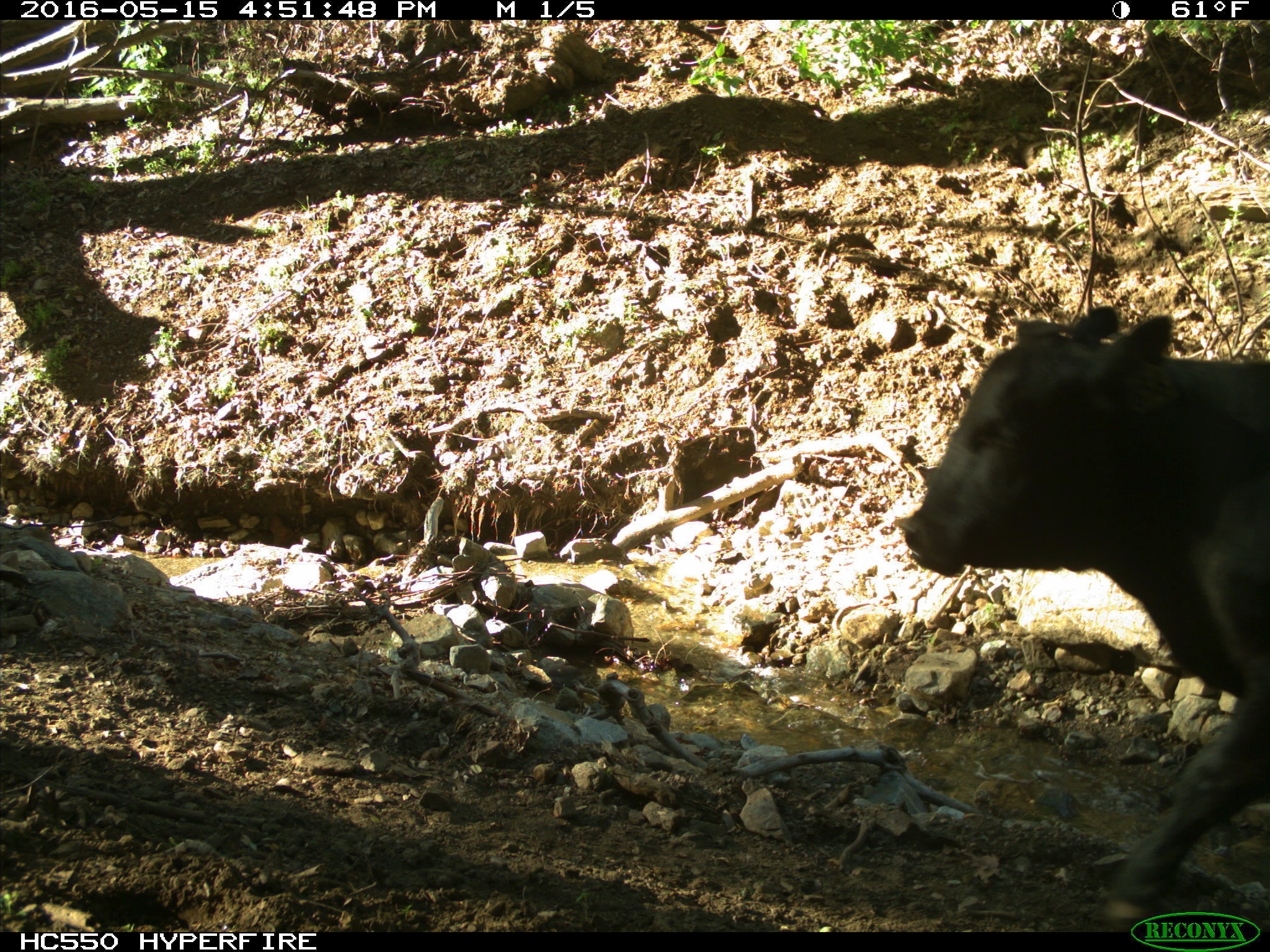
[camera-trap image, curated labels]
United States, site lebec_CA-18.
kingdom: Animalia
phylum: Chordata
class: Mammalia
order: Artiodactyla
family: Bovidae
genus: Bos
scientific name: Bos taurus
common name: domestic cow